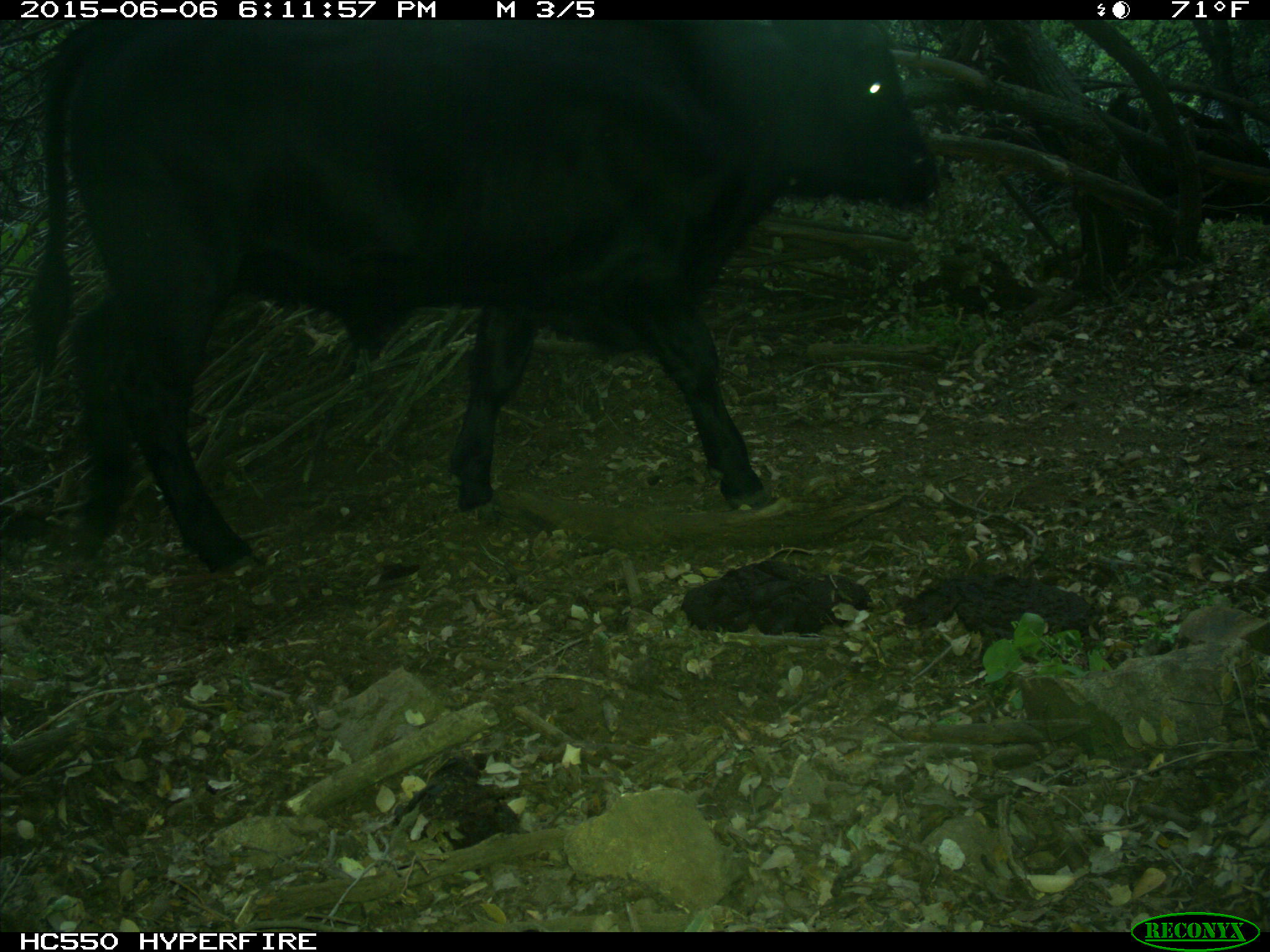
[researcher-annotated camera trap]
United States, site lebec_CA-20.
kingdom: Animalia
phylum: Chordata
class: Mammalia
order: Artiodactyla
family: Bovidae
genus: Bos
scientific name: Bos taurus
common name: domestic cow